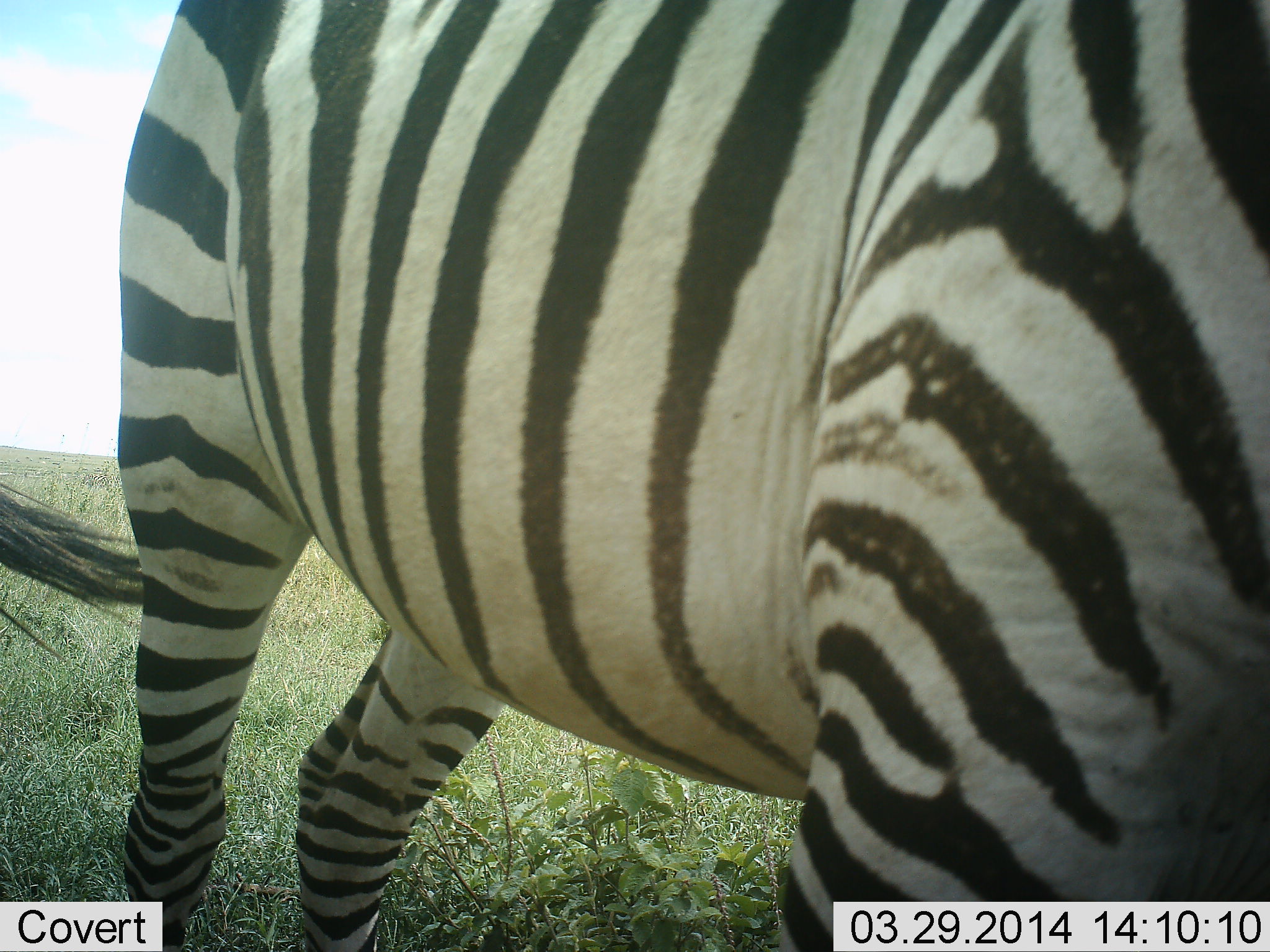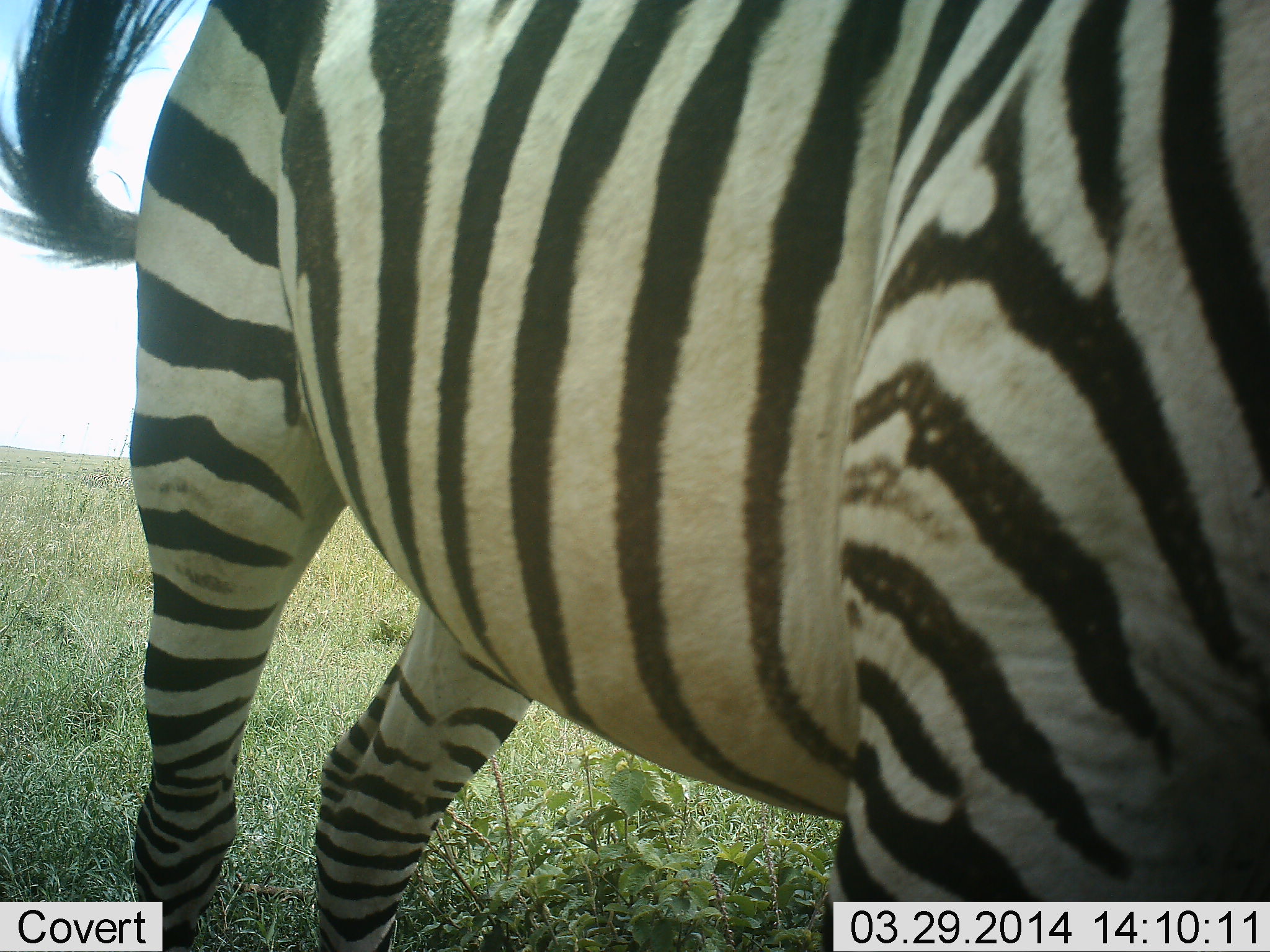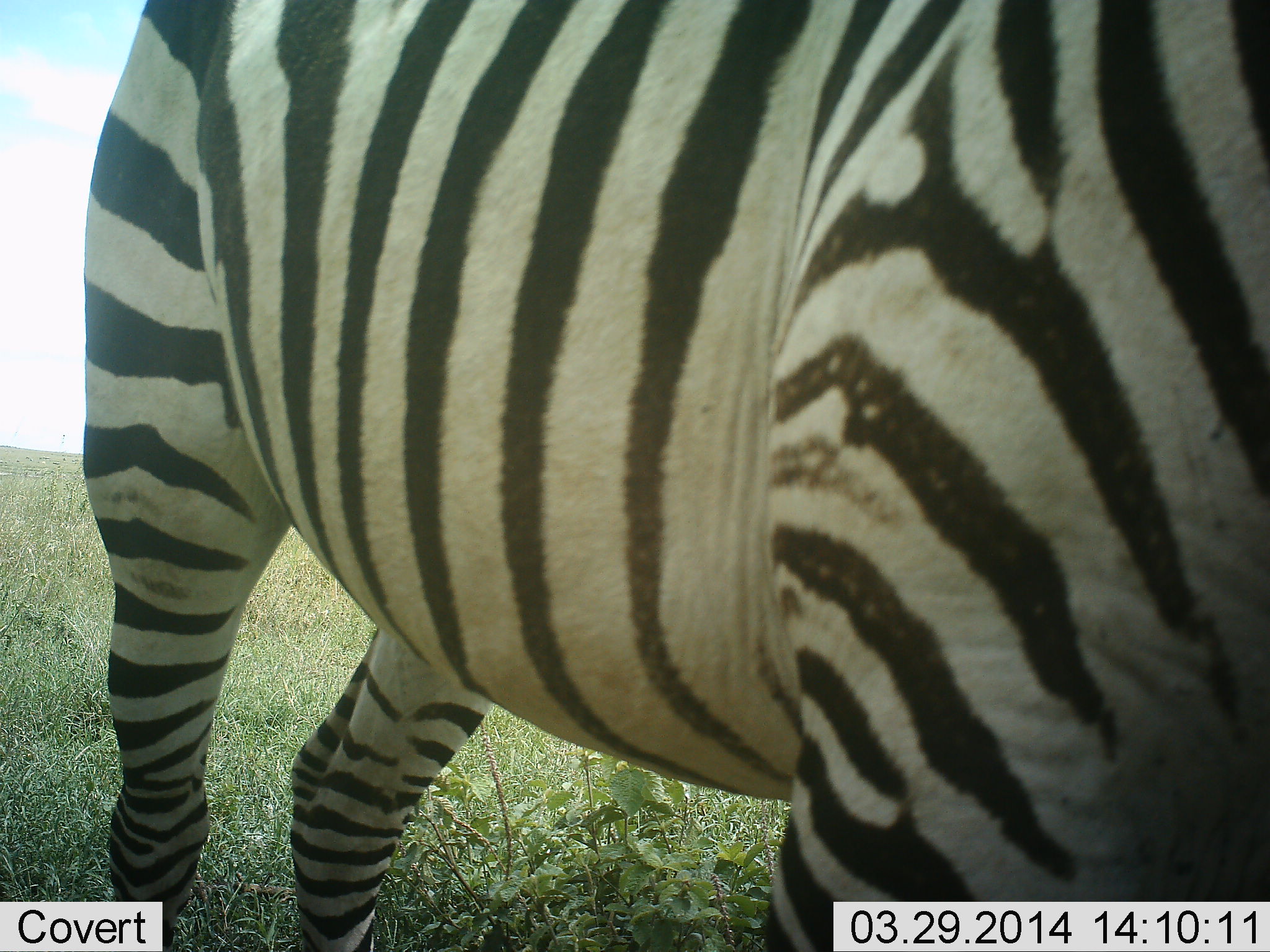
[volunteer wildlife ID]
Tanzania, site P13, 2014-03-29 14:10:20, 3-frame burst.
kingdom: Animalia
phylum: Chordata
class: Mammalia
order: Perissodactyla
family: Equidae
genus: Equus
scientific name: Equus quagga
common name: plains zebra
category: zebra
Zebra (plains zebra) (Equus quagga), count 1. Behavior (volunteer vote fractions): standing 80%, resting 2%, moving 4%, interacting 4%. Young present (vote fraction): 0%. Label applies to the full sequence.